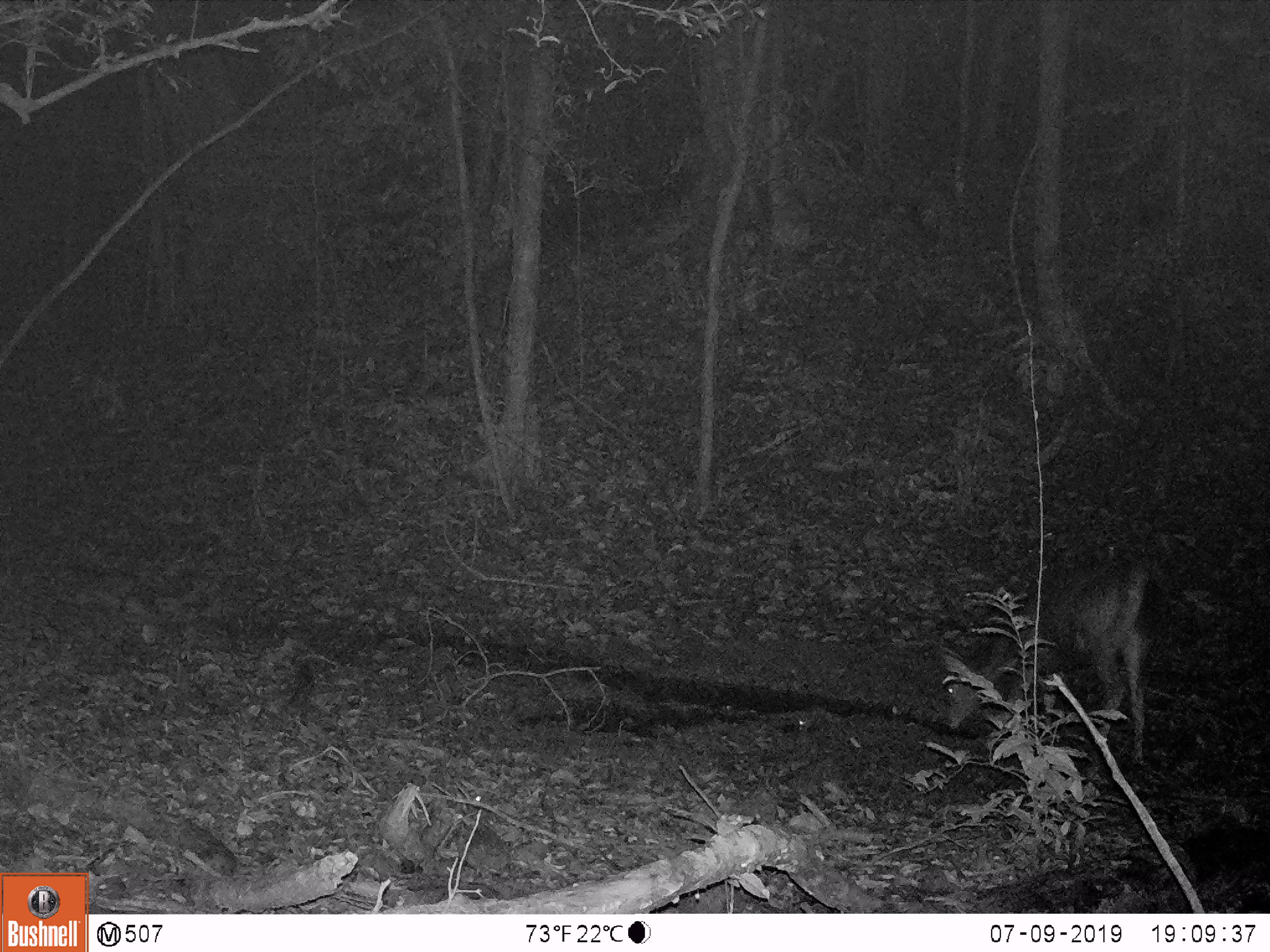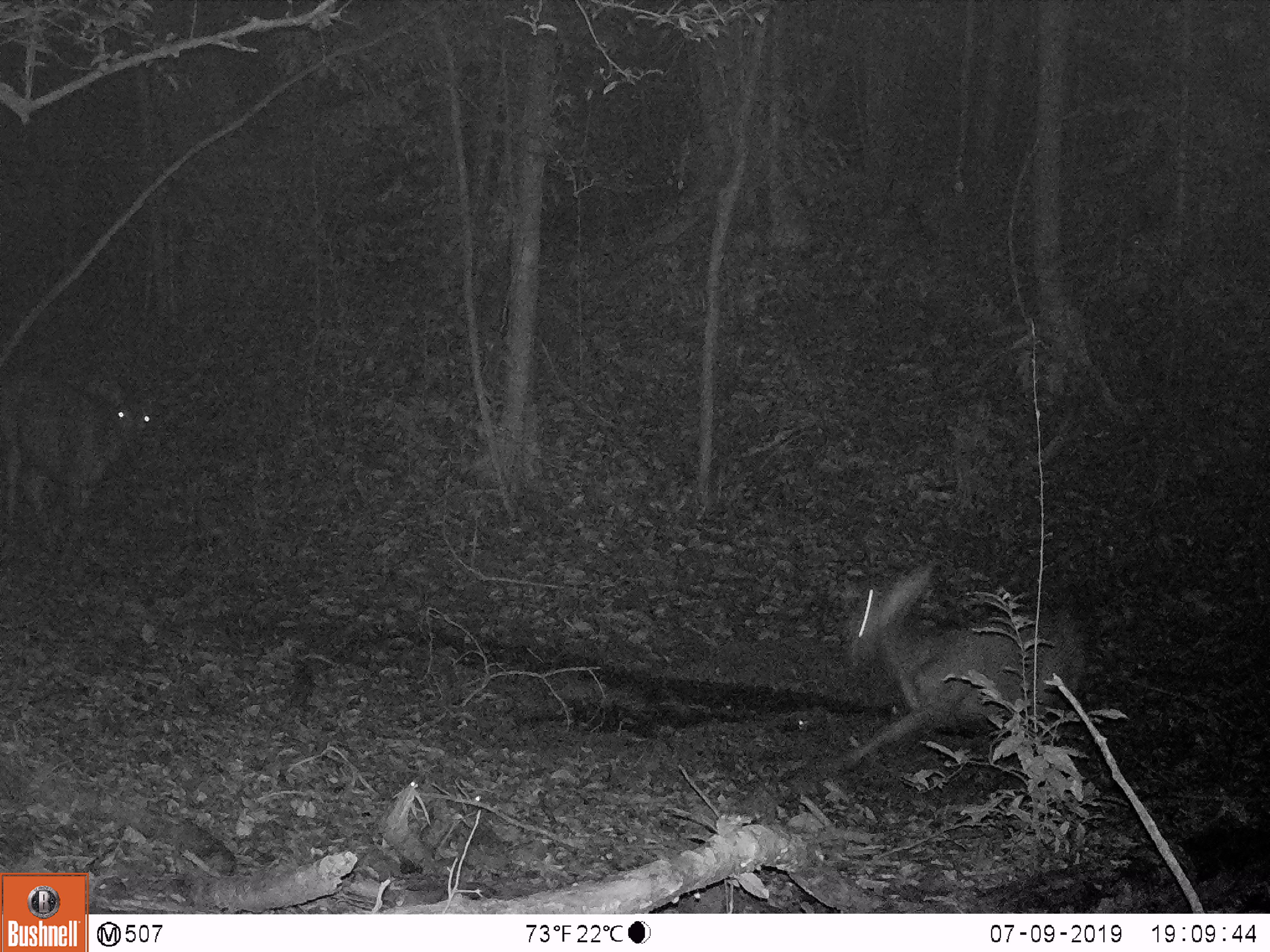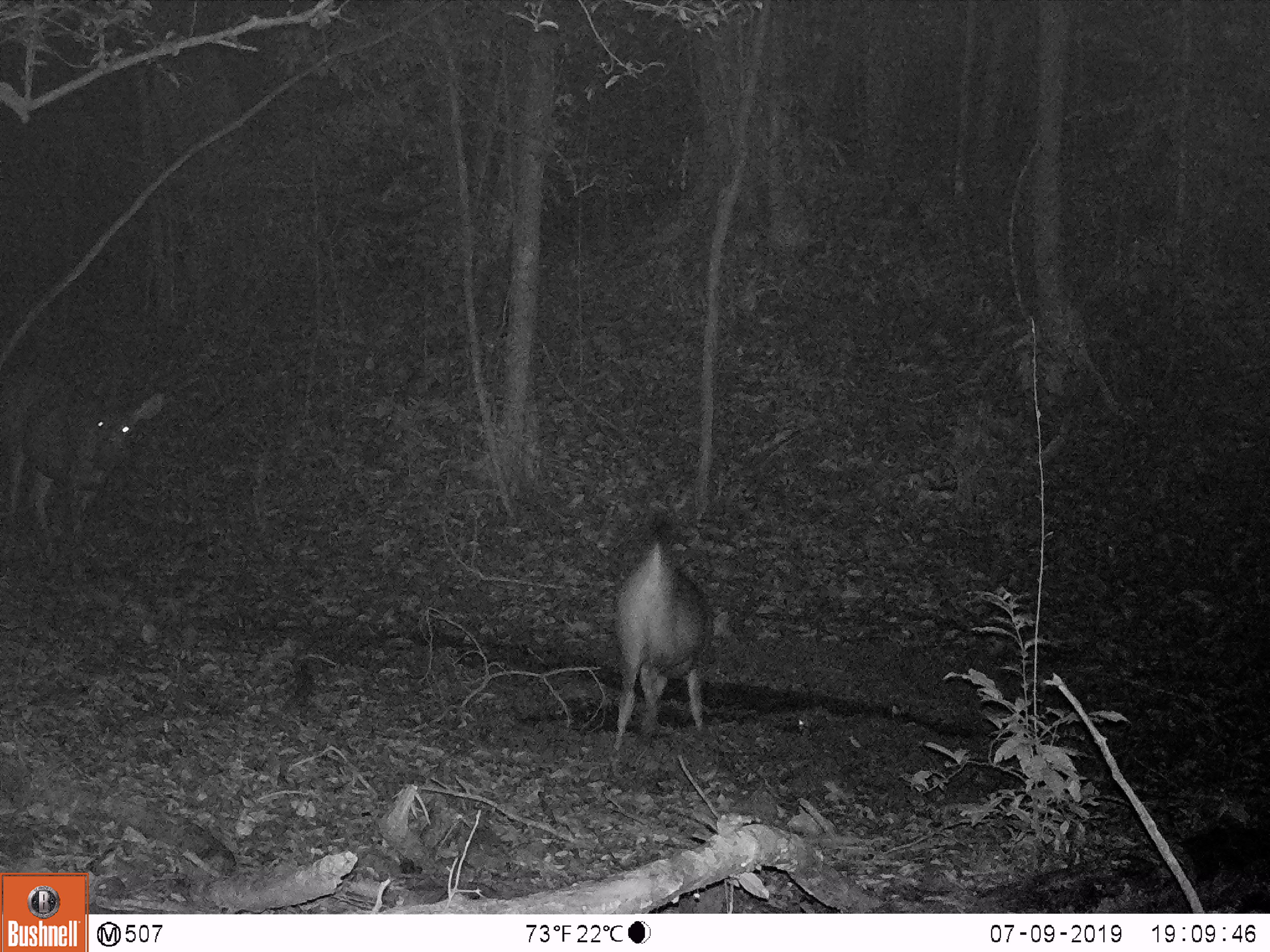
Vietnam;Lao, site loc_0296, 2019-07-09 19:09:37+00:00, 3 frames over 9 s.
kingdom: Animalia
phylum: Chordata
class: Mammalia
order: Artiodactyla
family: Cervidae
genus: Rusa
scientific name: Rusa unicolor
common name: sambar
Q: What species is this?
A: Sambar (Rusa unicolor).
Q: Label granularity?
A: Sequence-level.